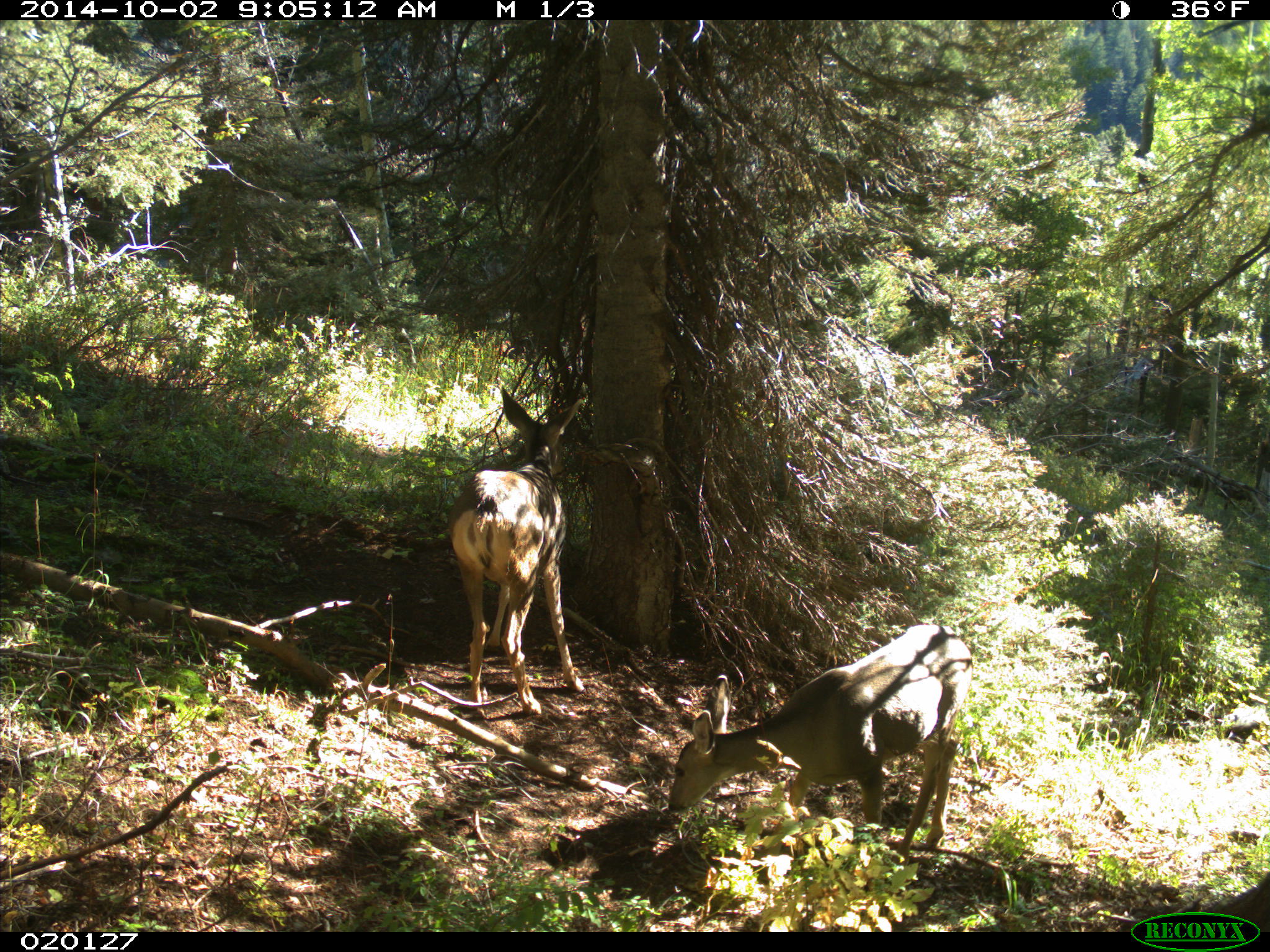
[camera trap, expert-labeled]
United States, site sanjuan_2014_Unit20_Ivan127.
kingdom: Animalia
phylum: Chordata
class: Mammalia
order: Artiodactyla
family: Cervidae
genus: Odocoileus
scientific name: Odocoileus hemionus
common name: mule deer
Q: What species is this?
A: Odocoileus hemionus (mule deer).